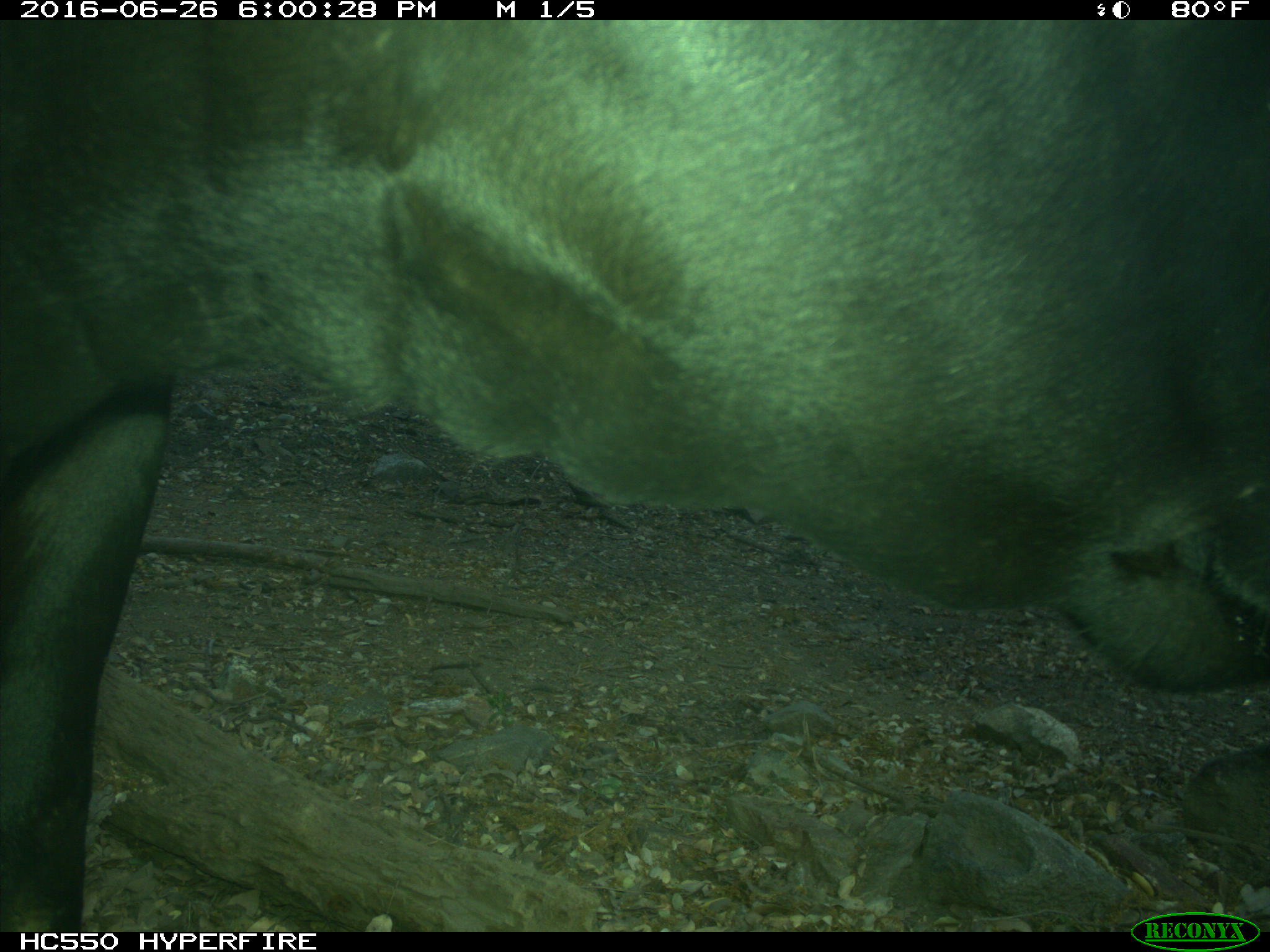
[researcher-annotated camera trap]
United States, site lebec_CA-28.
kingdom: Animalia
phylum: Chordata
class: Mammalia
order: Artiodactyla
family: Bovidae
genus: Bos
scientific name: Bos taurus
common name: domestic cow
Bos taurus (domestic cow).